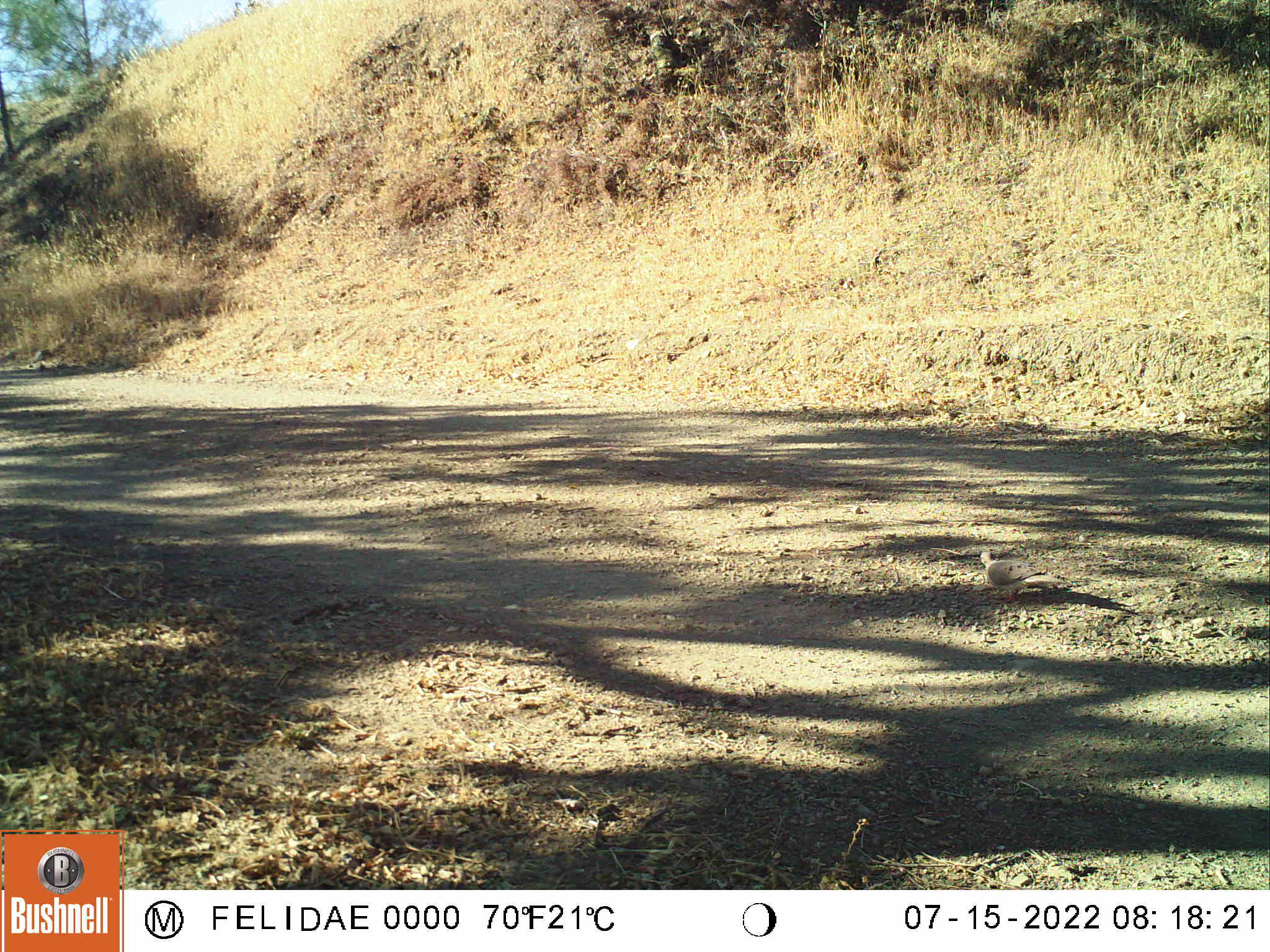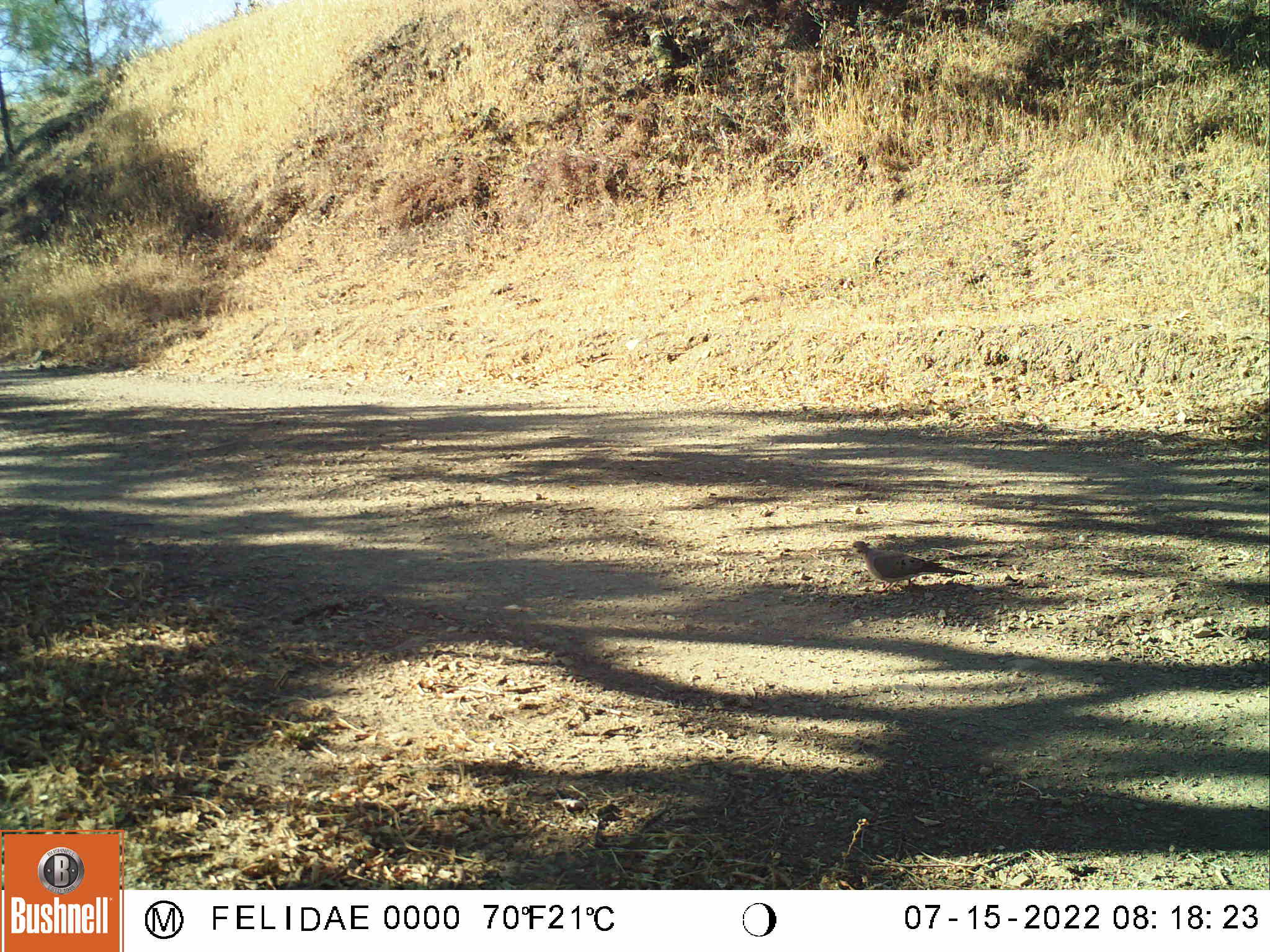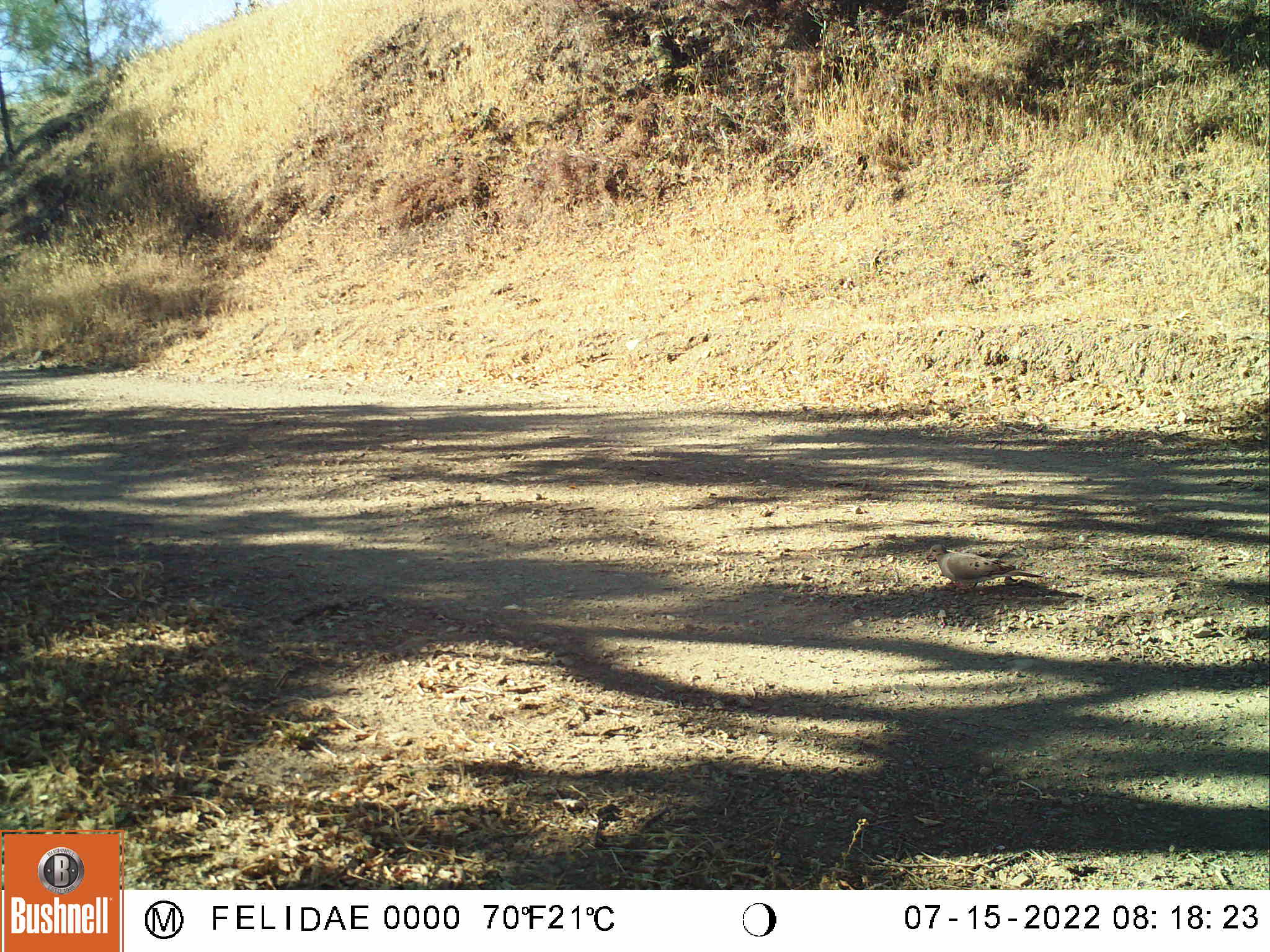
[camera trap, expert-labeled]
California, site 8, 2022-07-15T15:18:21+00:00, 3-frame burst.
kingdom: Animalia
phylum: Chordata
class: Aves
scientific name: Aves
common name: bird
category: unknown bird